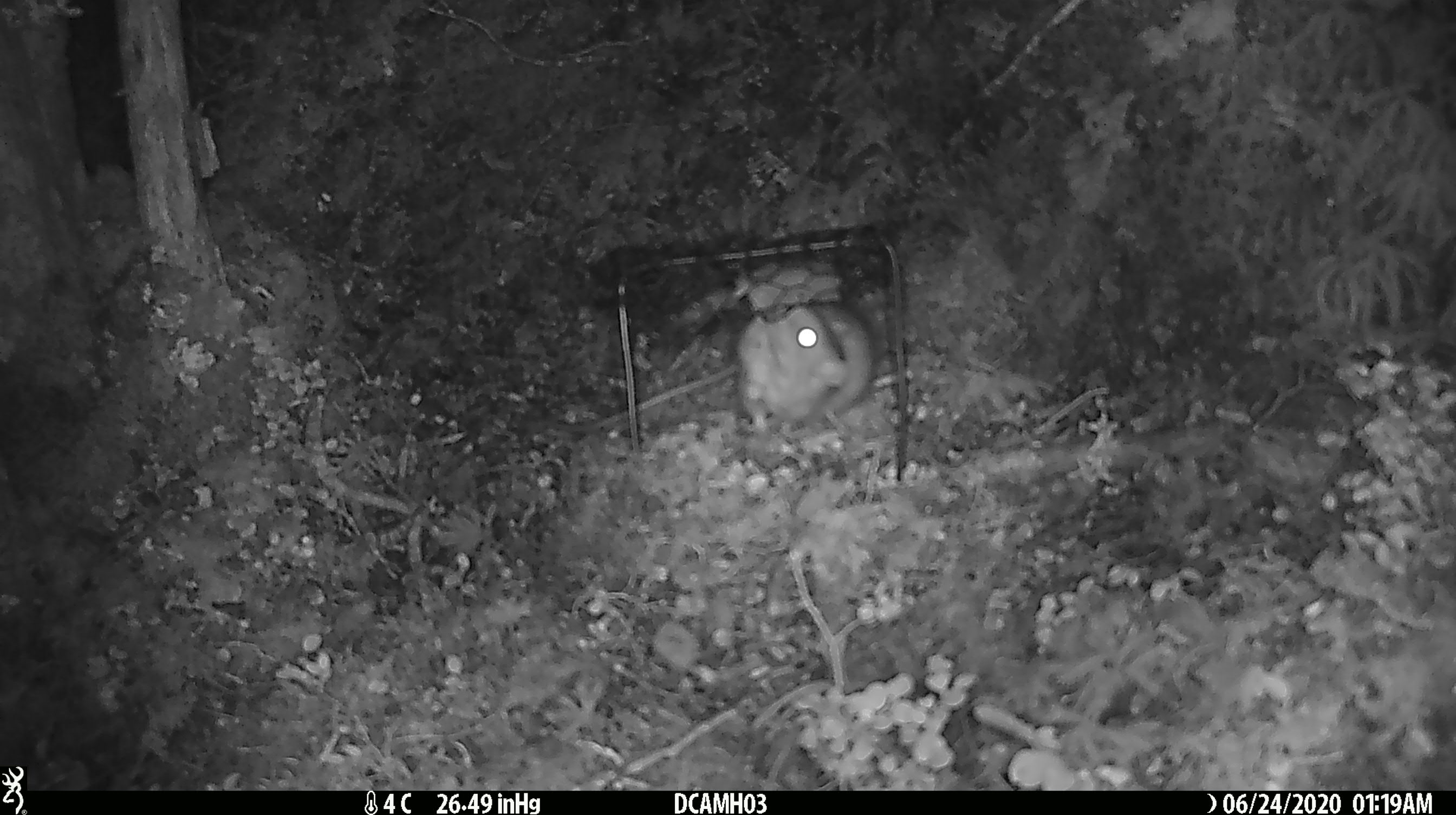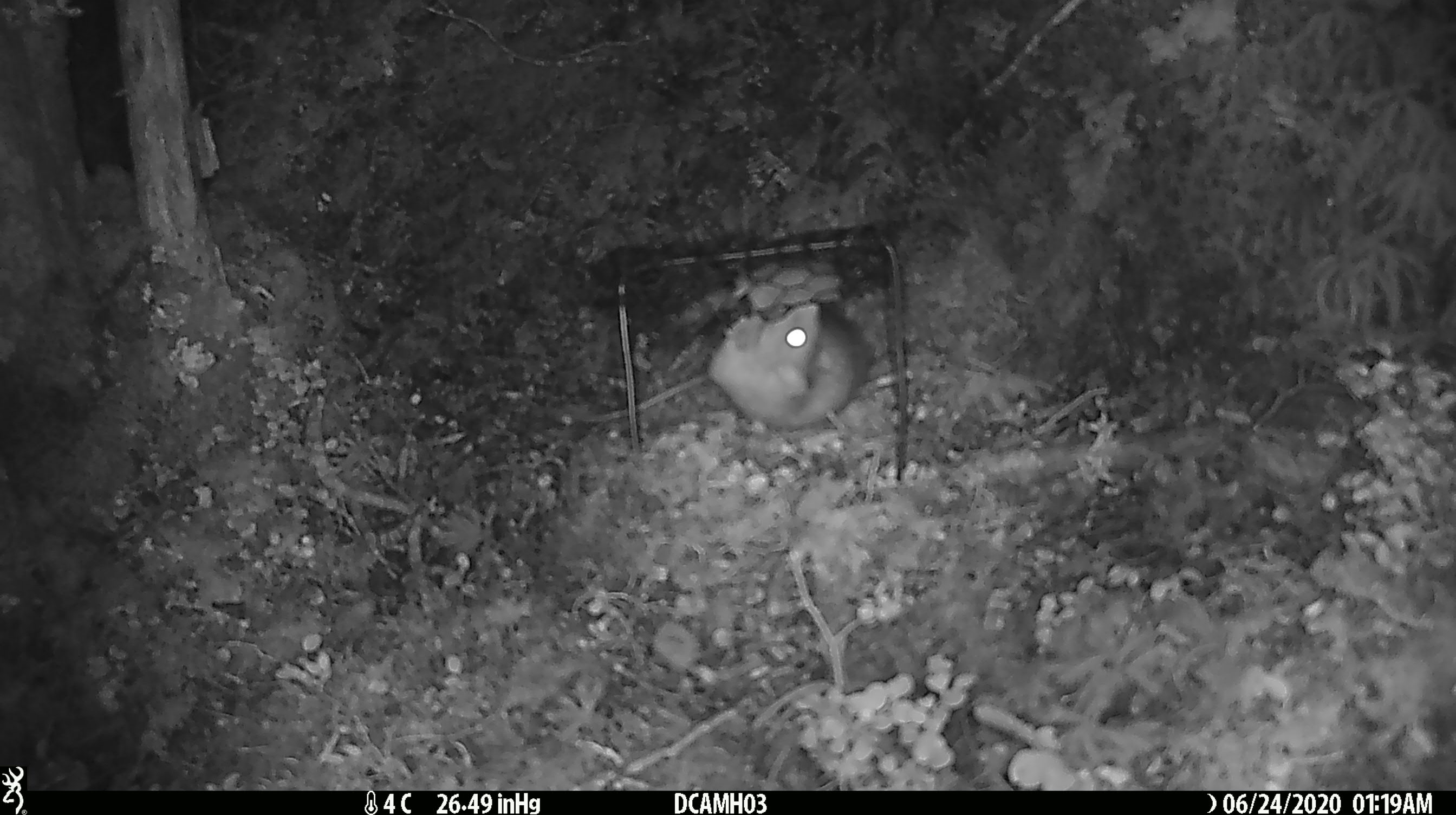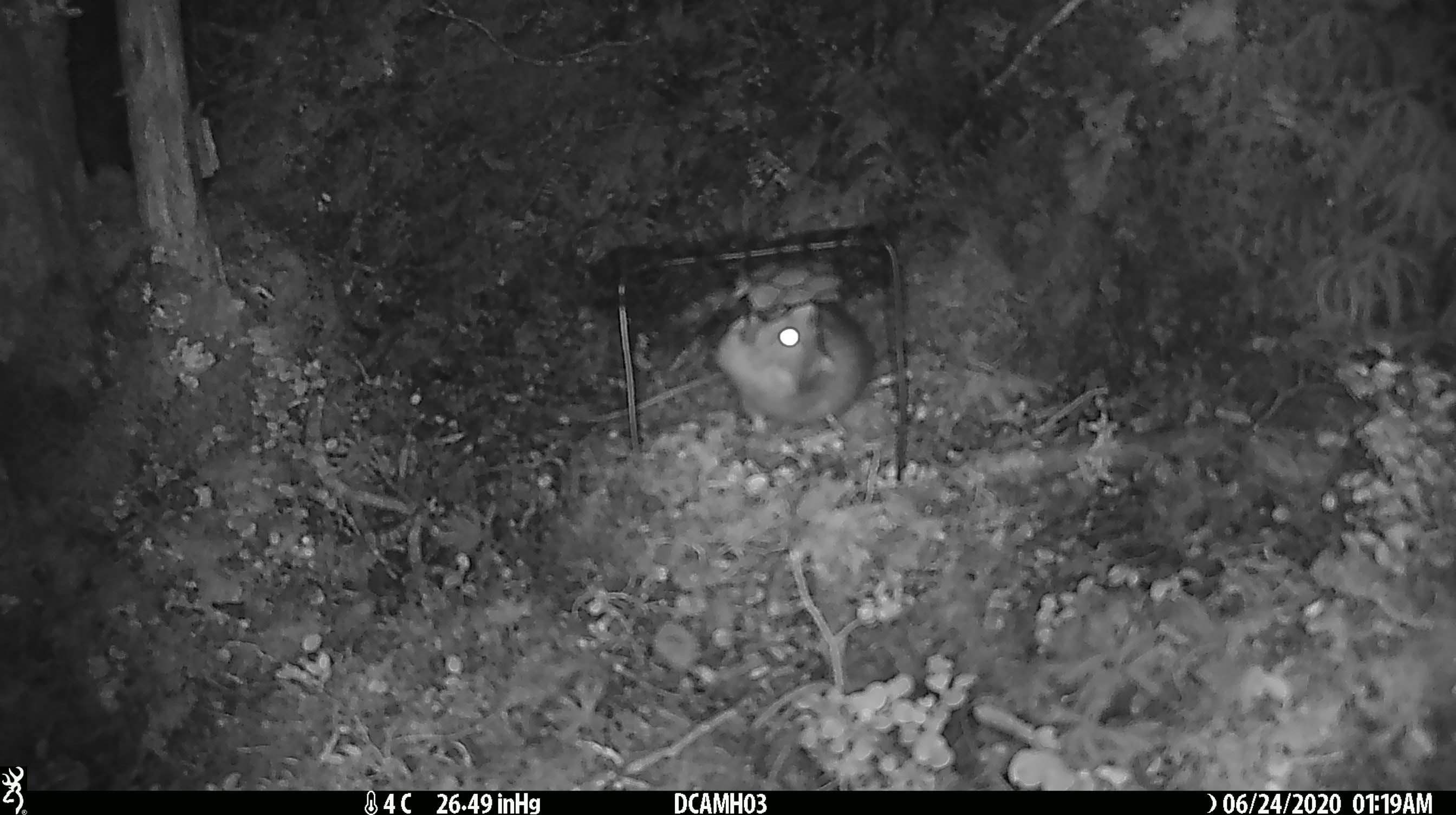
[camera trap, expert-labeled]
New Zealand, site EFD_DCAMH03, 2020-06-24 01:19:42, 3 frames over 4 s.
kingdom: Animalia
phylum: Chordata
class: Mammalia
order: Rodentia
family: Muridae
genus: Rattus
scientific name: Rattus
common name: rat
Rat (Rattus).